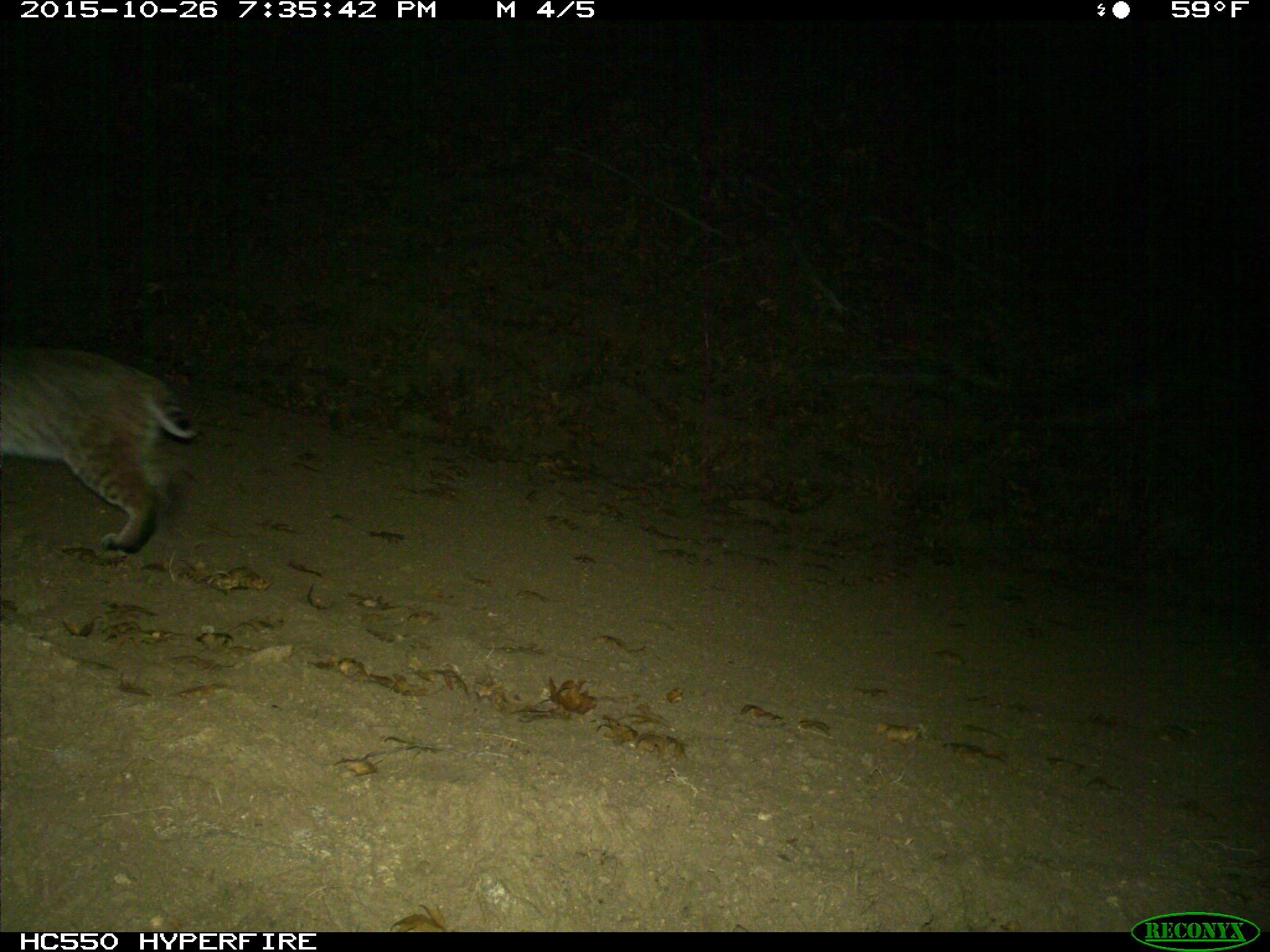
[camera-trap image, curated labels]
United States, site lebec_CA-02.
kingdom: Animalia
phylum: Chordata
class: Mammalia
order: Carnivora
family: Felidae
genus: Lynx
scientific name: Lynx rufus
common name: bobcat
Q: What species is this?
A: Lynx rufus (bobcat).